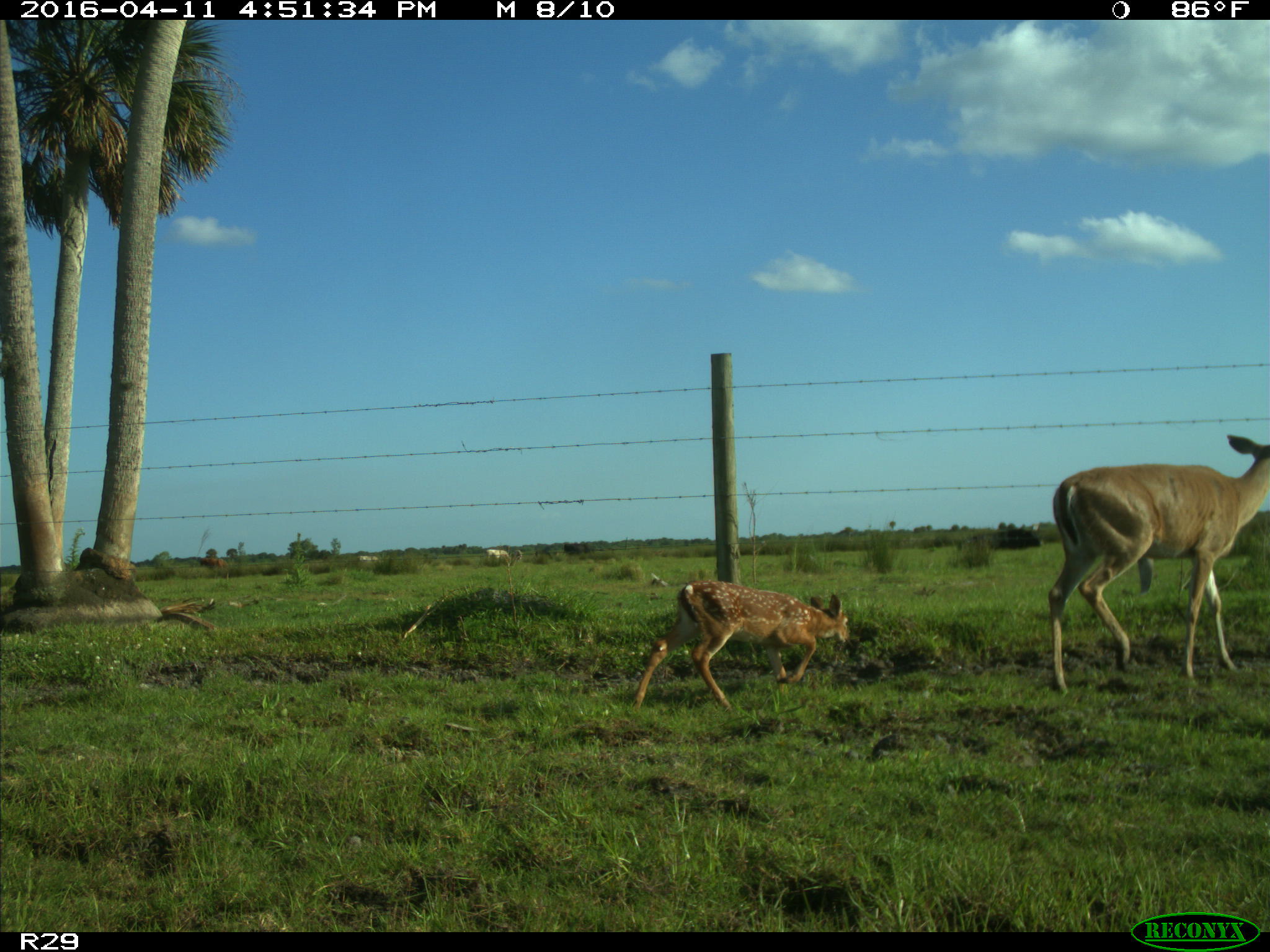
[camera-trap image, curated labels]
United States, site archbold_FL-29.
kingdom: Animalia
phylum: Chordata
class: Mammalia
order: Artiodactyla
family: Cervidae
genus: Odocoileus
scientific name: Odocoileus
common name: deer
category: unidentified deer